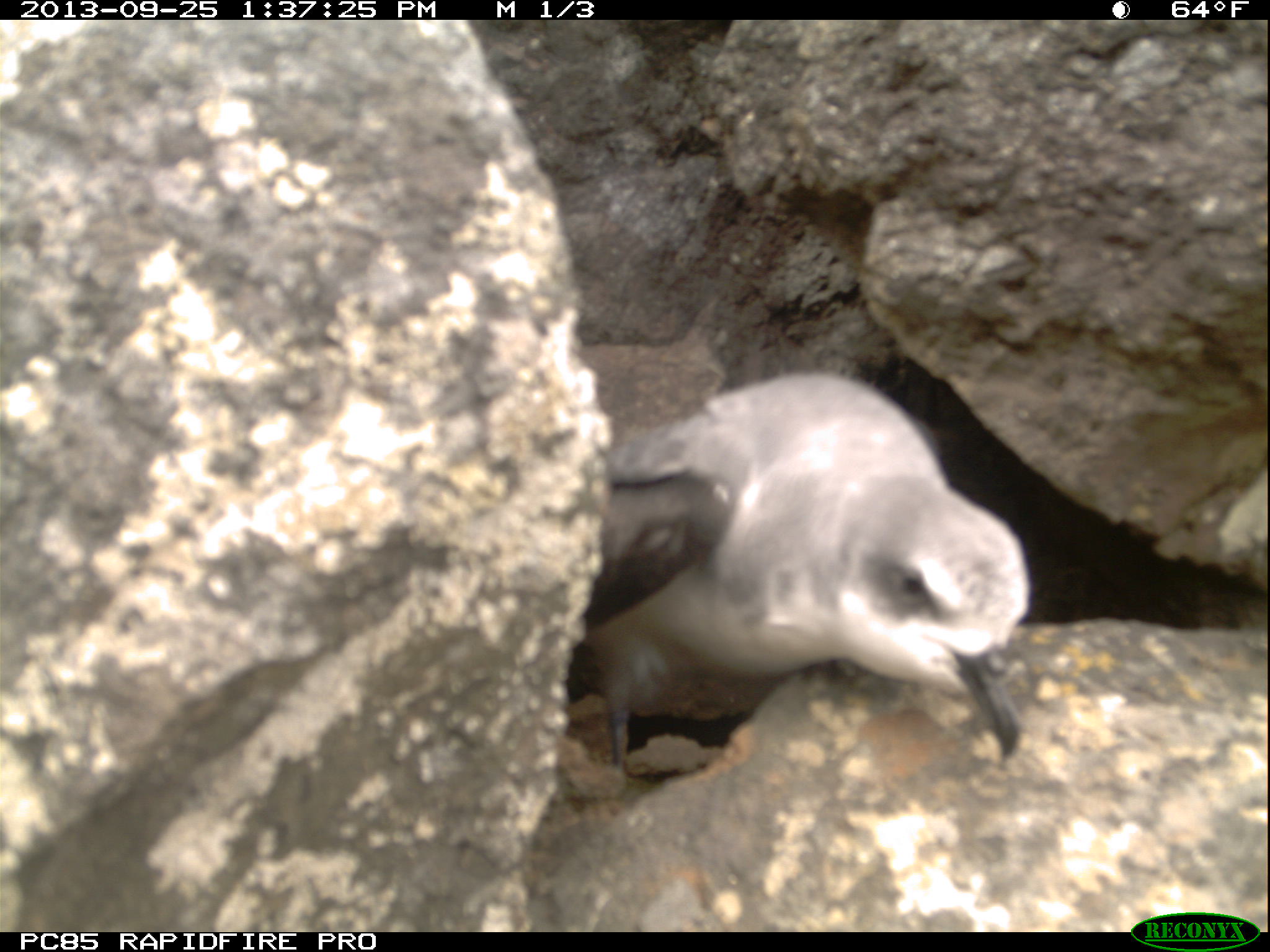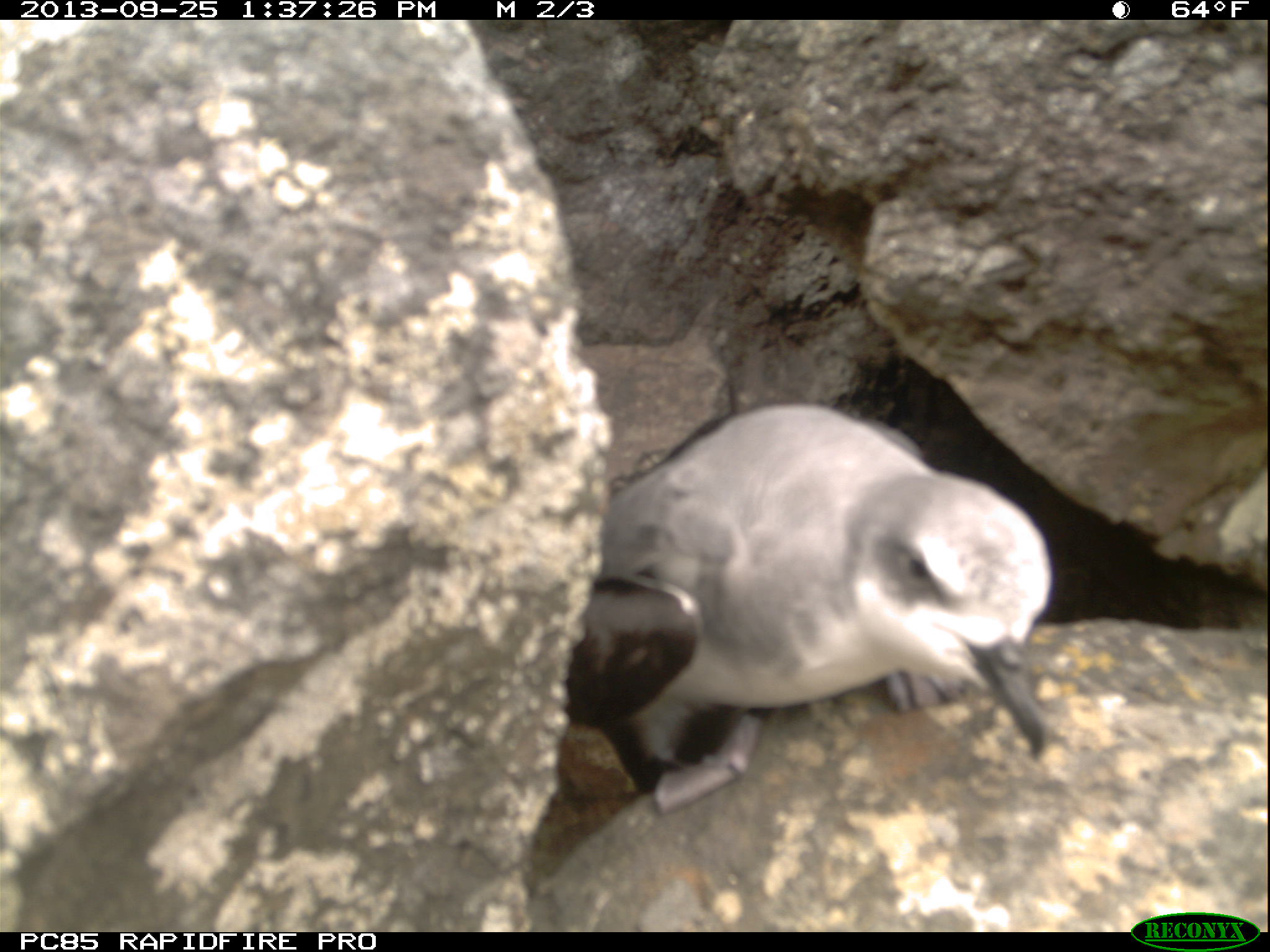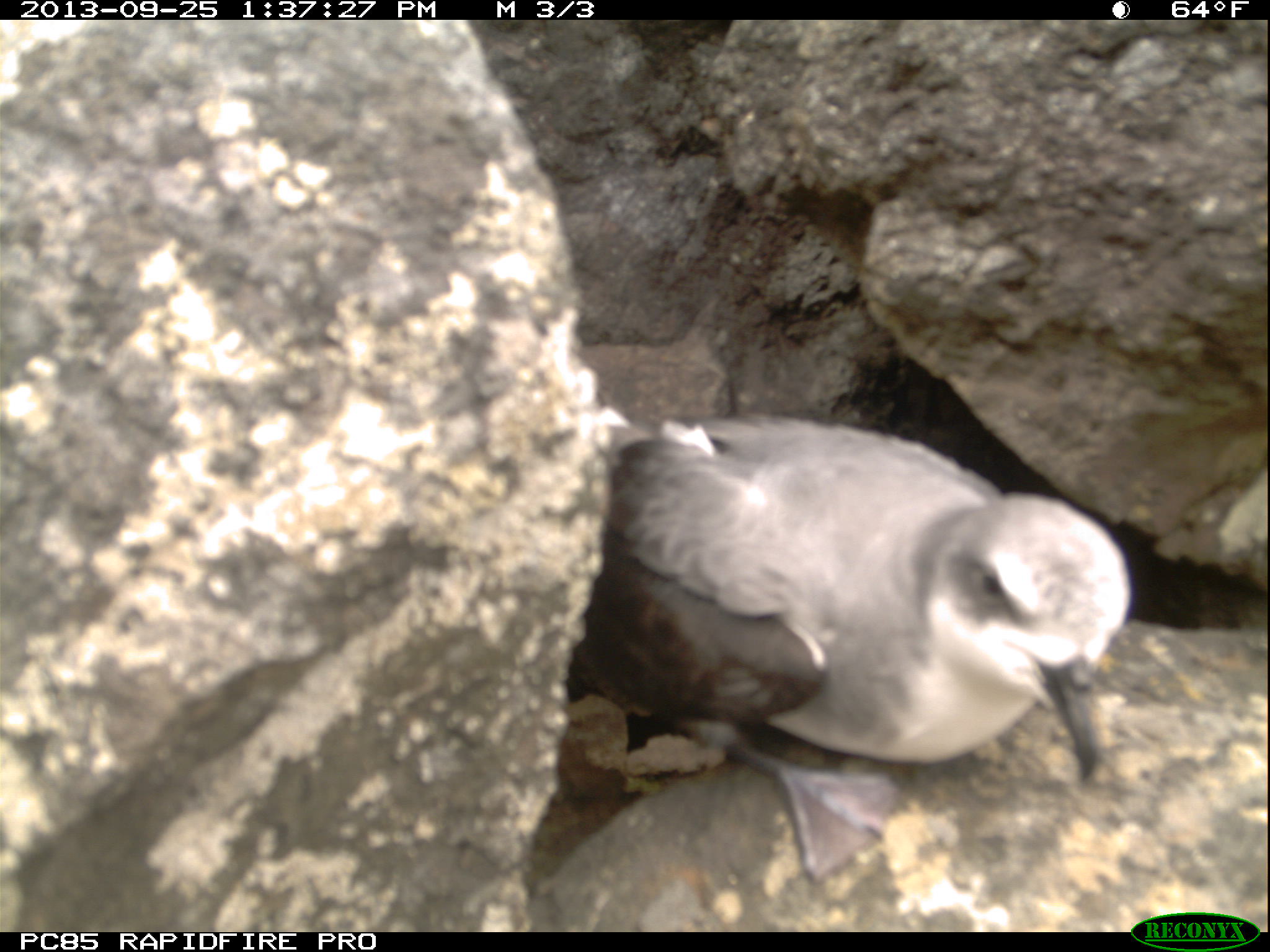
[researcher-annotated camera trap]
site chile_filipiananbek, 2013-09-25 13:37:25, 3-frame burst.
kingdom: Animalia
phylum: Chordata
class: Aves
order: Procellariiformes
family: Procellariidae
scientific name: Procellariidae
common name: petrel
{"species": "petrel (Procellariidae)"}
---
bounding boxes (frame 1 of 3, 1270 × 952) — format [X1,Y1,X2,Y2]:
petrel: [566,368,1033,785]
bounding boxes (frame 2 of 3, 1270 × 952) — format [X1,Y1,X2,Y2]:
petrel: [562,403,1060,819]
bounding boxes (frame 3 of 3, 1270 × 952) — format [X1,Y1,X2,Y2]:
petrel: [553,409,1139,873]